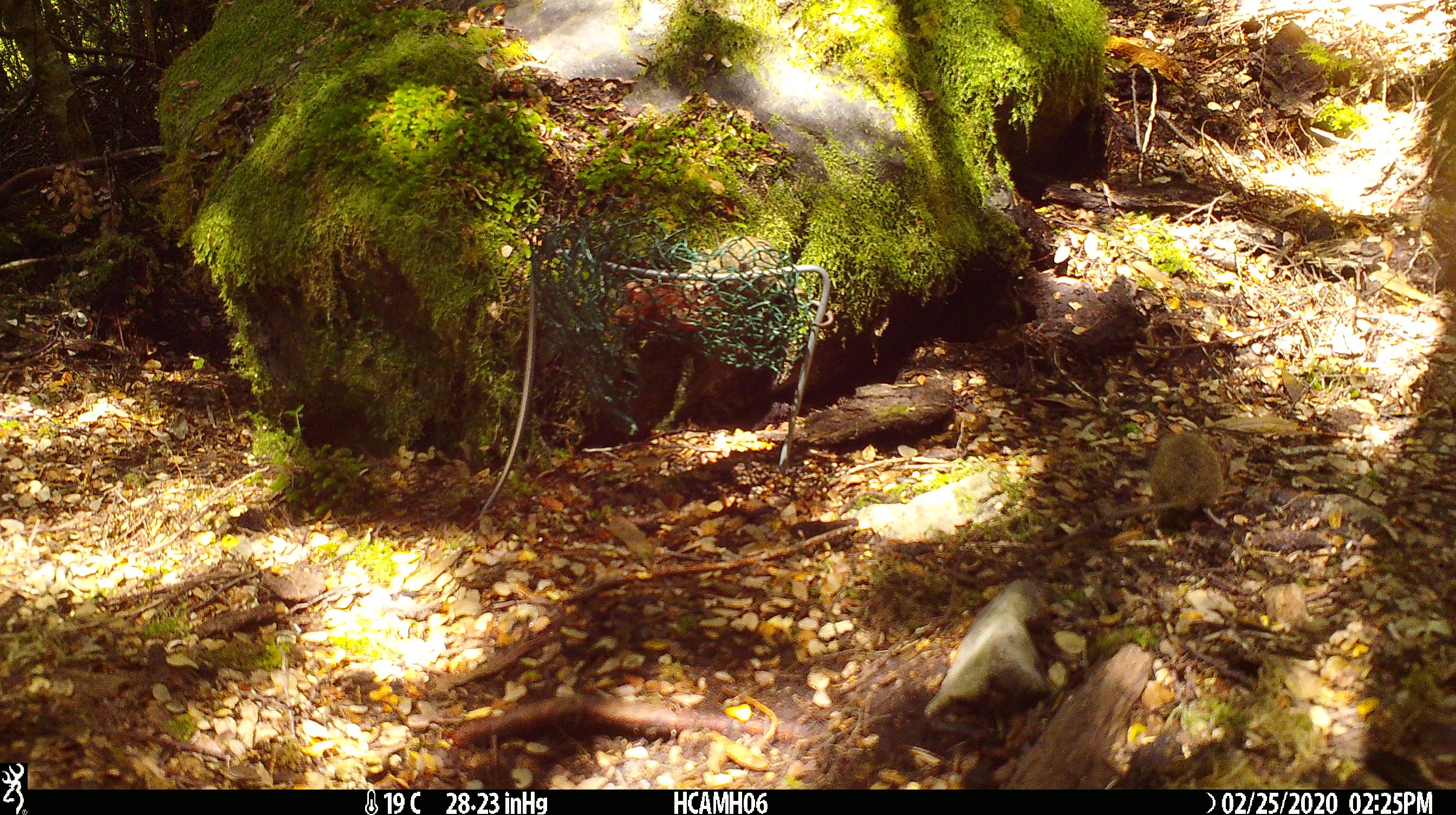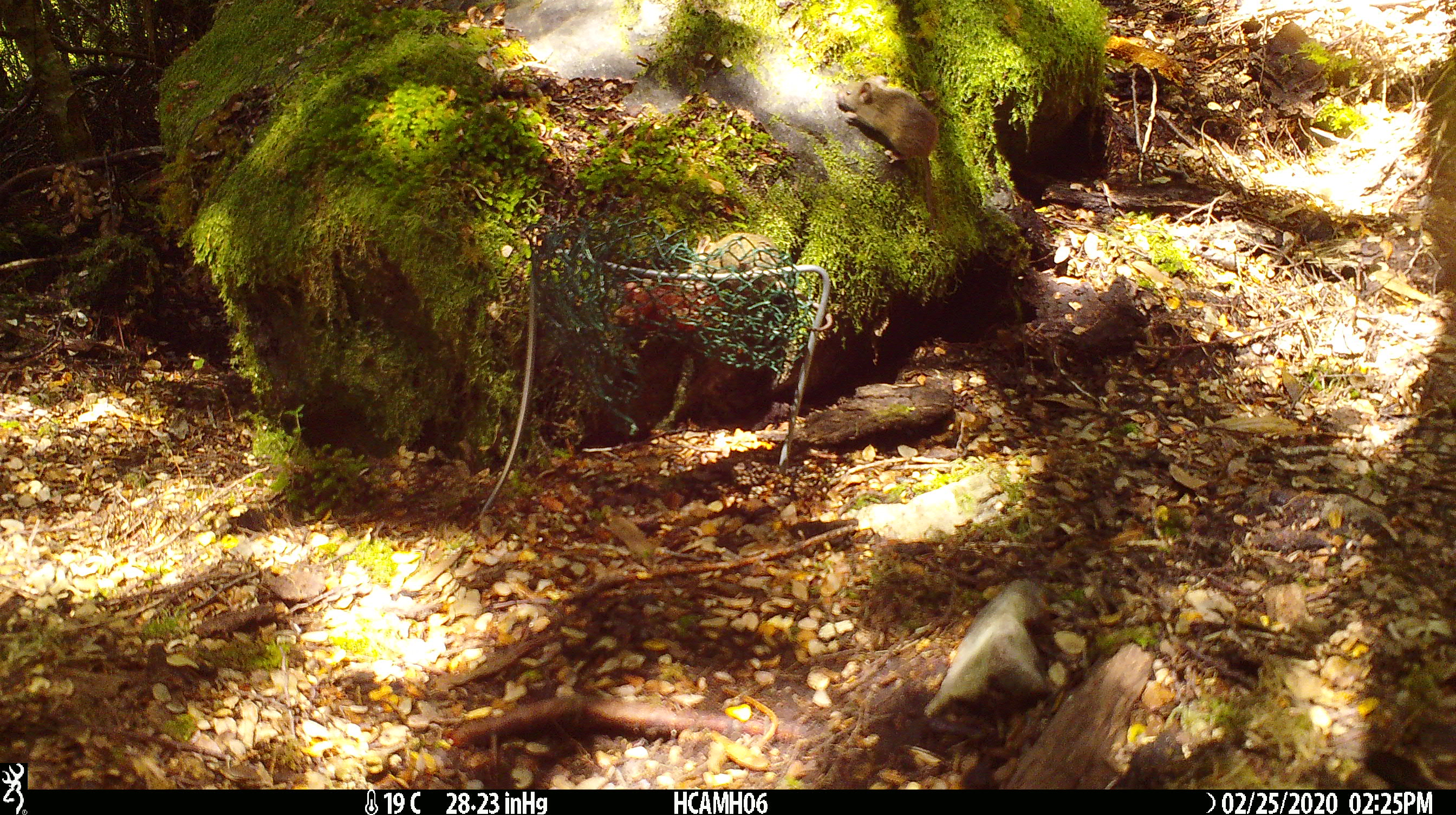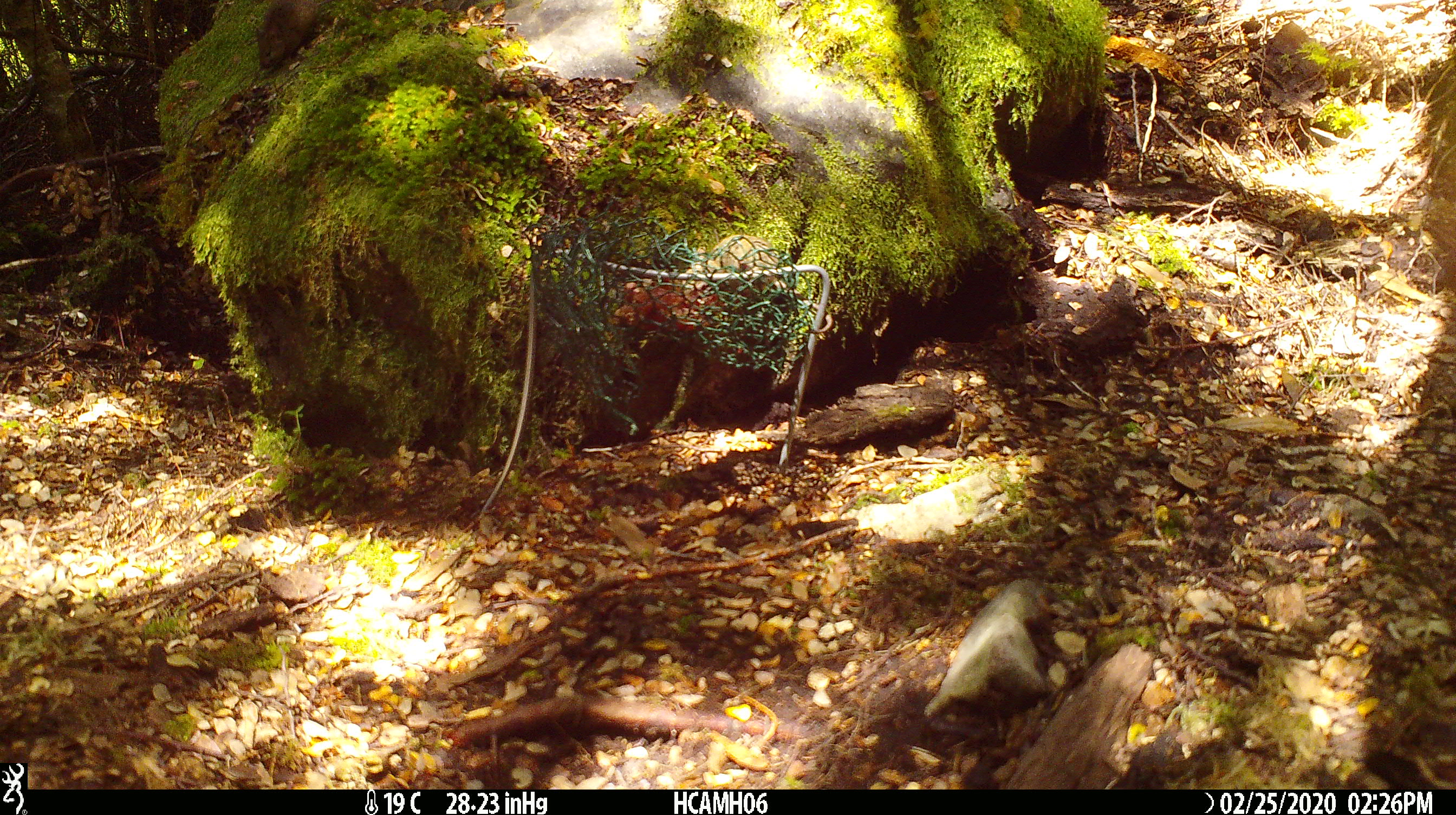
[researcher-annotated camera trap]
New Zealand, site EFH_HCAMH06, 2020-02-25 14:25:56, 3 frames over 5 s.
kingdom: Animalia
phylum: Chordata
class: Mammalia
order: Rodentia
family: Muridae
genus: Mus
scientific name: Mus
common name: mouse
Mouse (Mus).